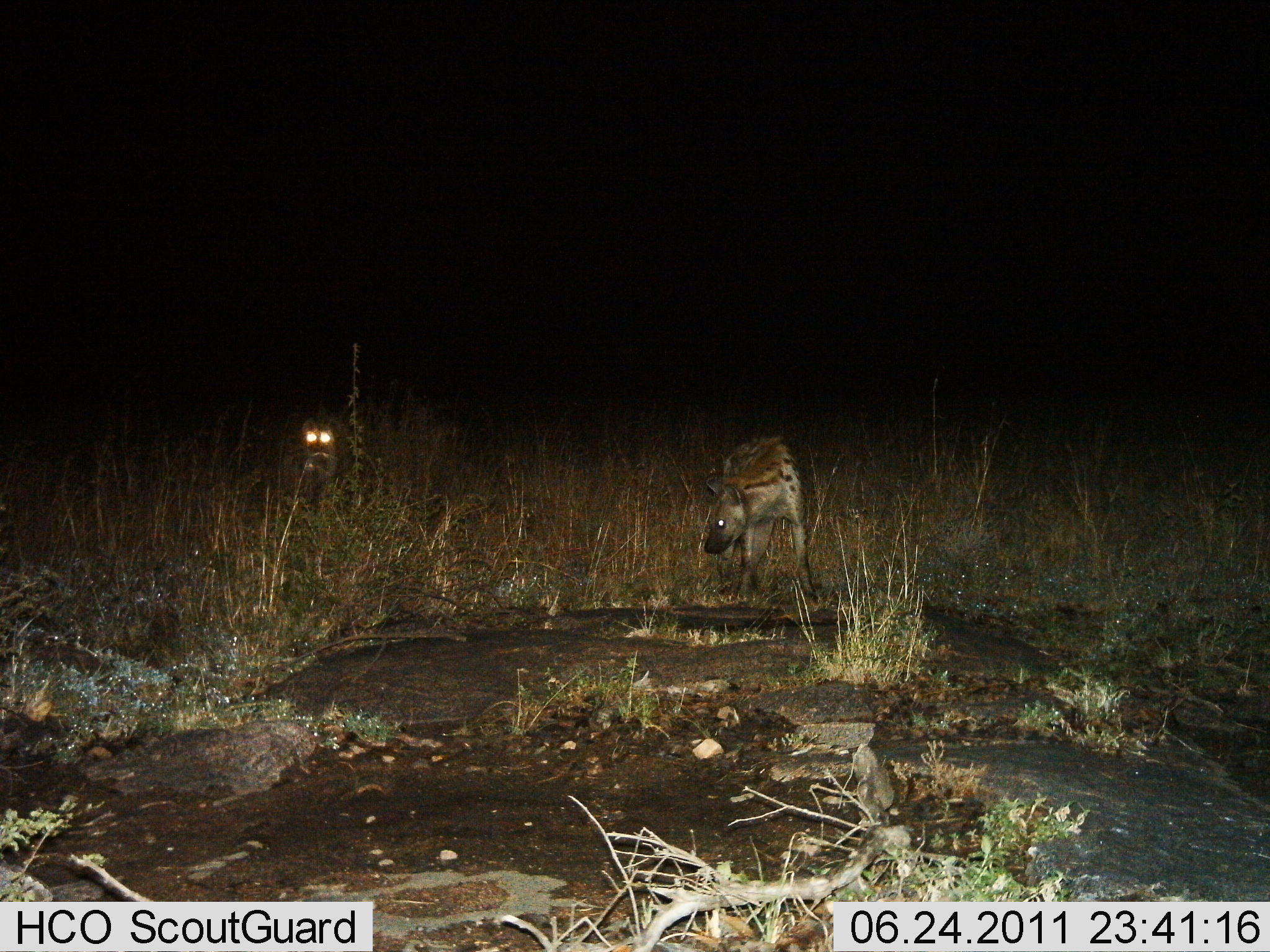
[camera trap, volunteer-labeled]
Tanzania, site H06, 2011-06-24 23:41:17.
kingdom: Animalia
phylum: Chordata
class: Mammalia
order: Carnivora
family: Hyaenidae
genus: Crocuta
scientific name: Crocuta crocuta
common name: spotted hyena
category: hyenaspotted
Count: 2.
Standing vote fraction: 80%.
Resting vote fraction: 0%.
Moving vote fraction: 30%.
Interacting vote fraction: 0%.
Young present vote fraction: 0%.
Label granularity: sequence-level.